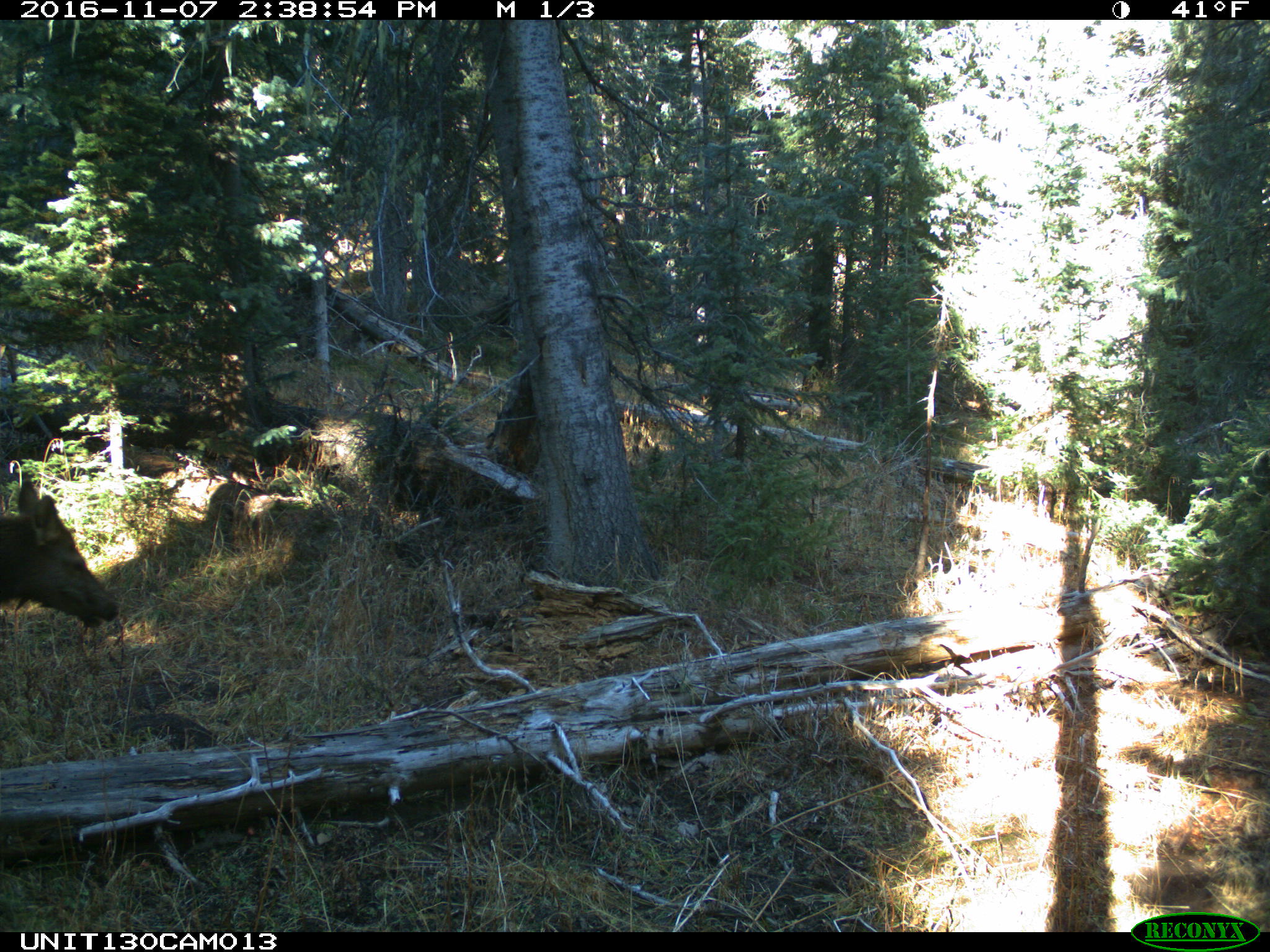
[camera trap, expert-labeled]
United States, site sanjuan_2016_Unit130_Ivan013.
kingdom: Animalia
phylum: Chordata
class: Mammalia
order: Artiodactyla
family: Cervidae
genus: Cervus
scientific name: Cervus elaphus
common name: red deer